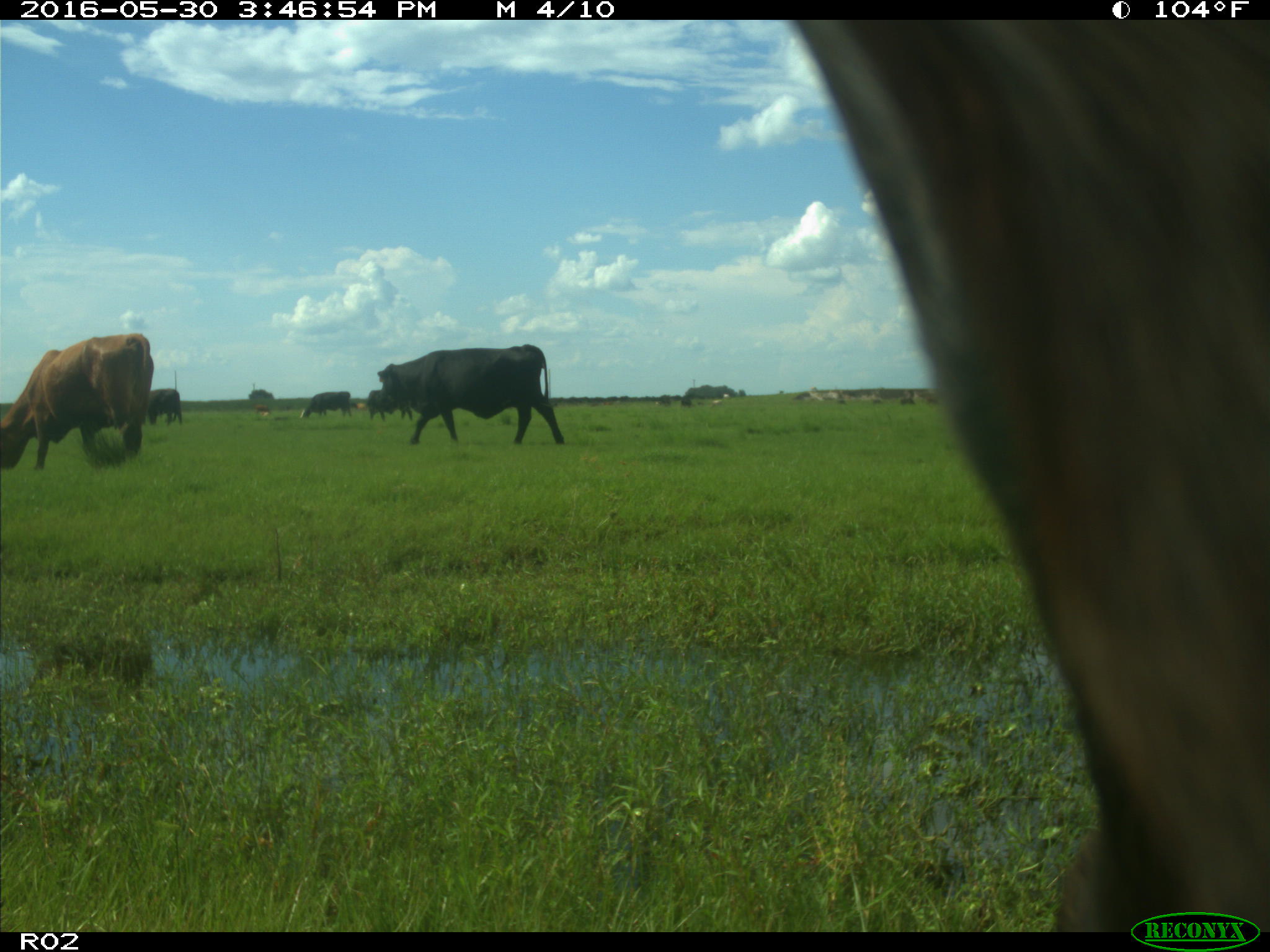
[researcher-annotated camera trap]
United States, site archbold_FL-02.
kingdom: Animalia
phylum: Chordata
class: Mammalia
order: Artiodactyla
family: Bovidae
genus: Bos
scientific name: Bos taurus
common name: domestic cow